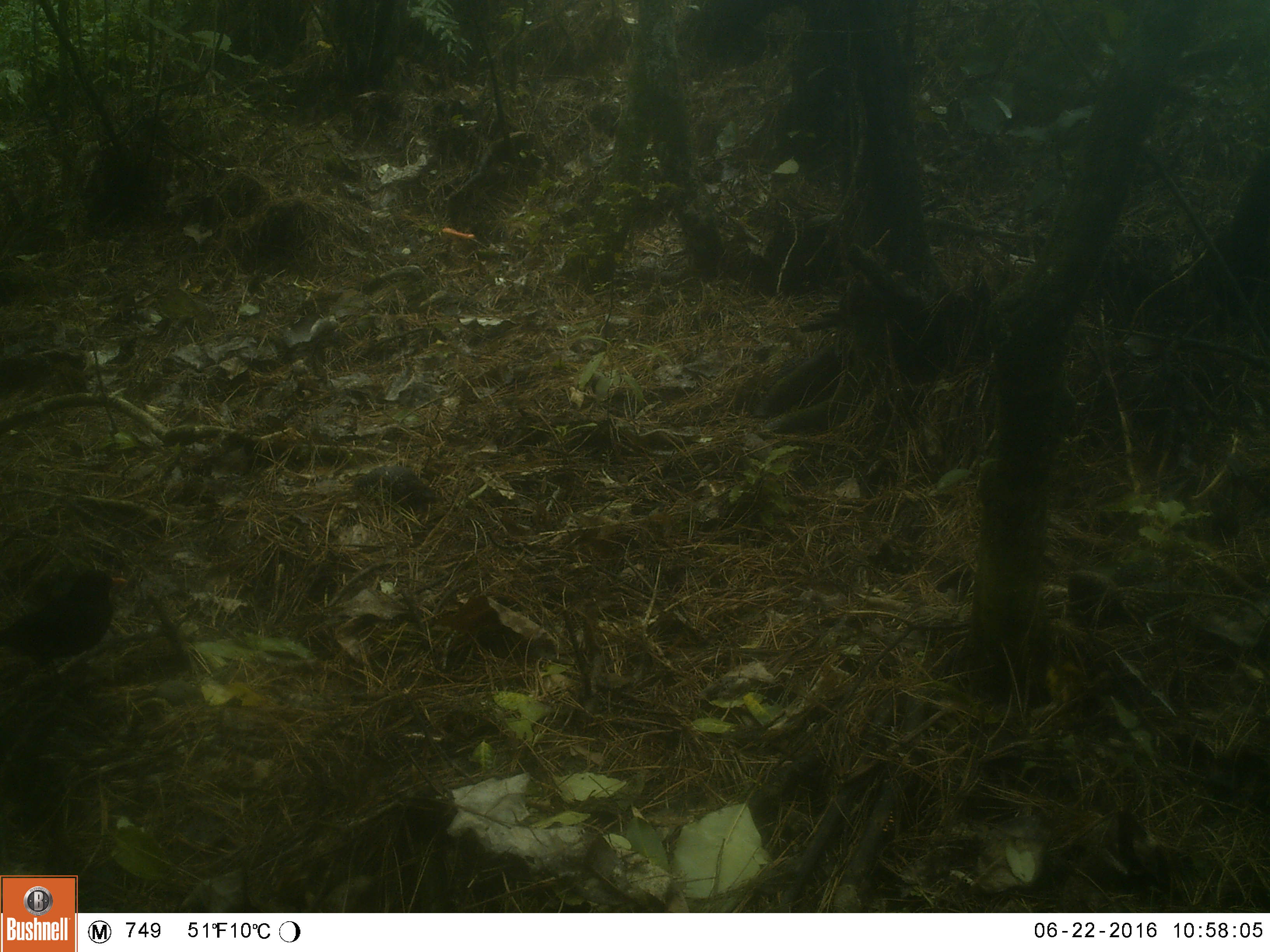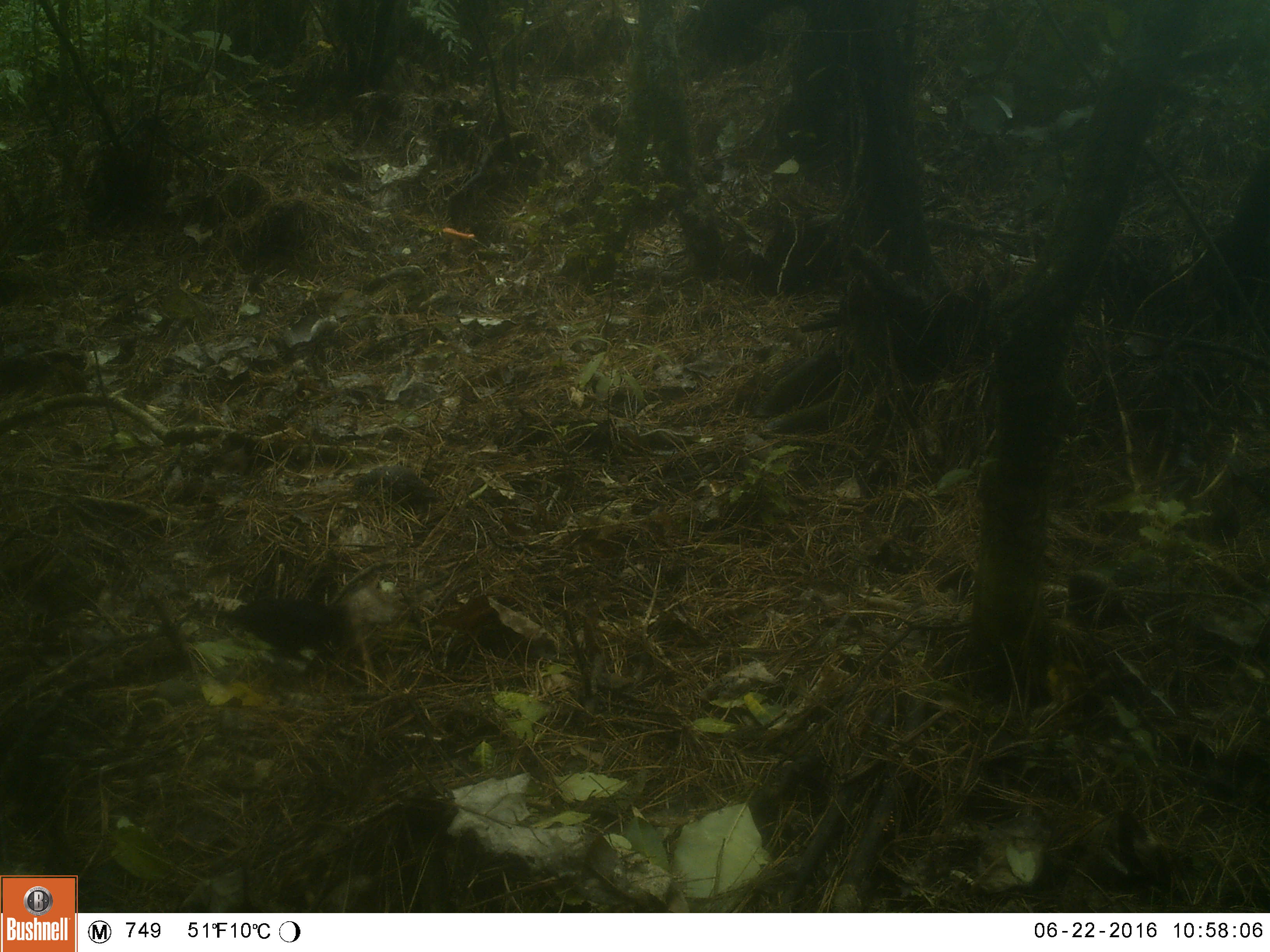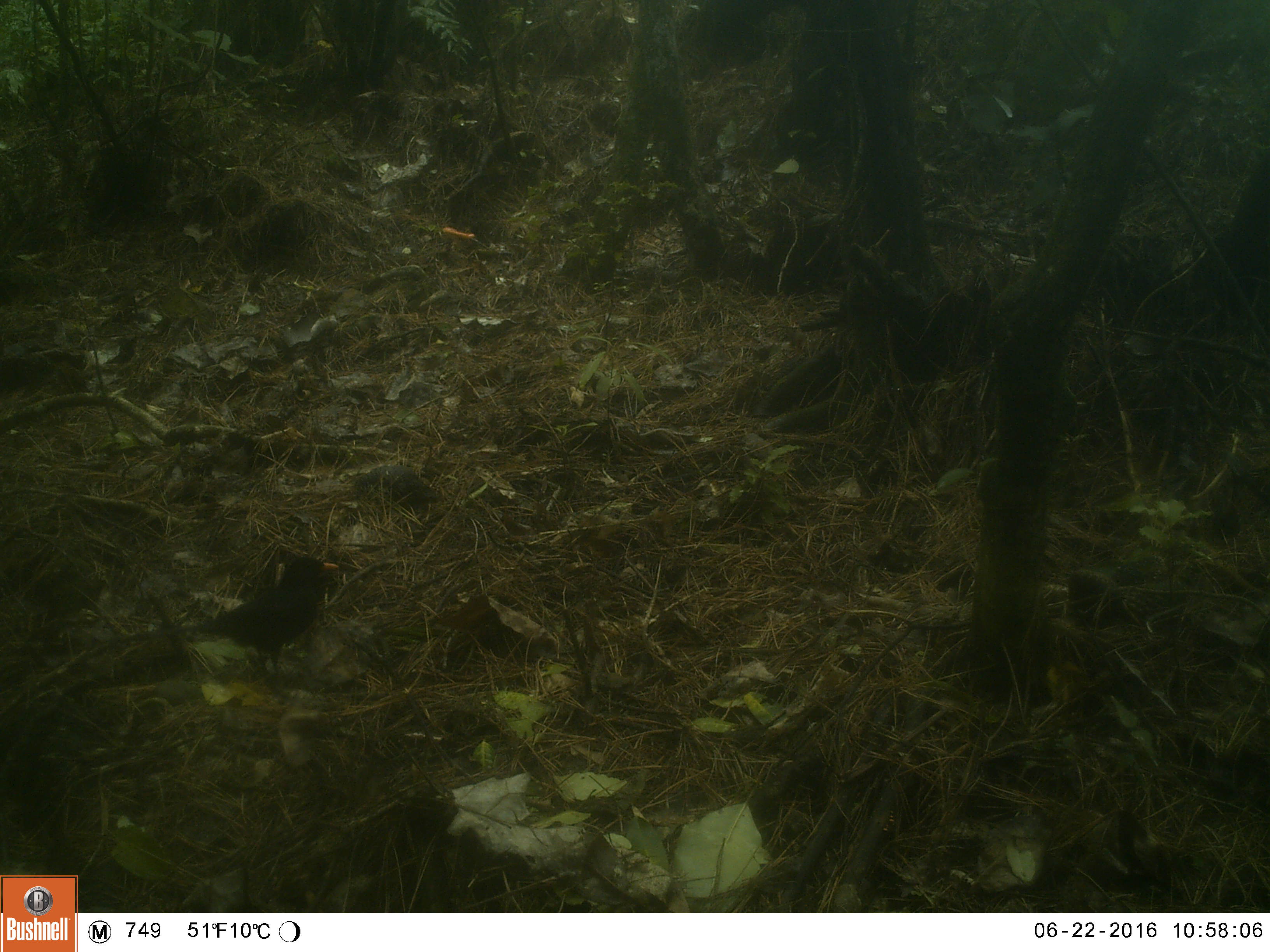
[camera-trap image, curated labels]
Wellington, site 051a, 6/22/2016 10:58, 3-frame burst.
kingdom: Animalia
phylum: Chordata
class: Aves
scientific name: Aves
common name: bird